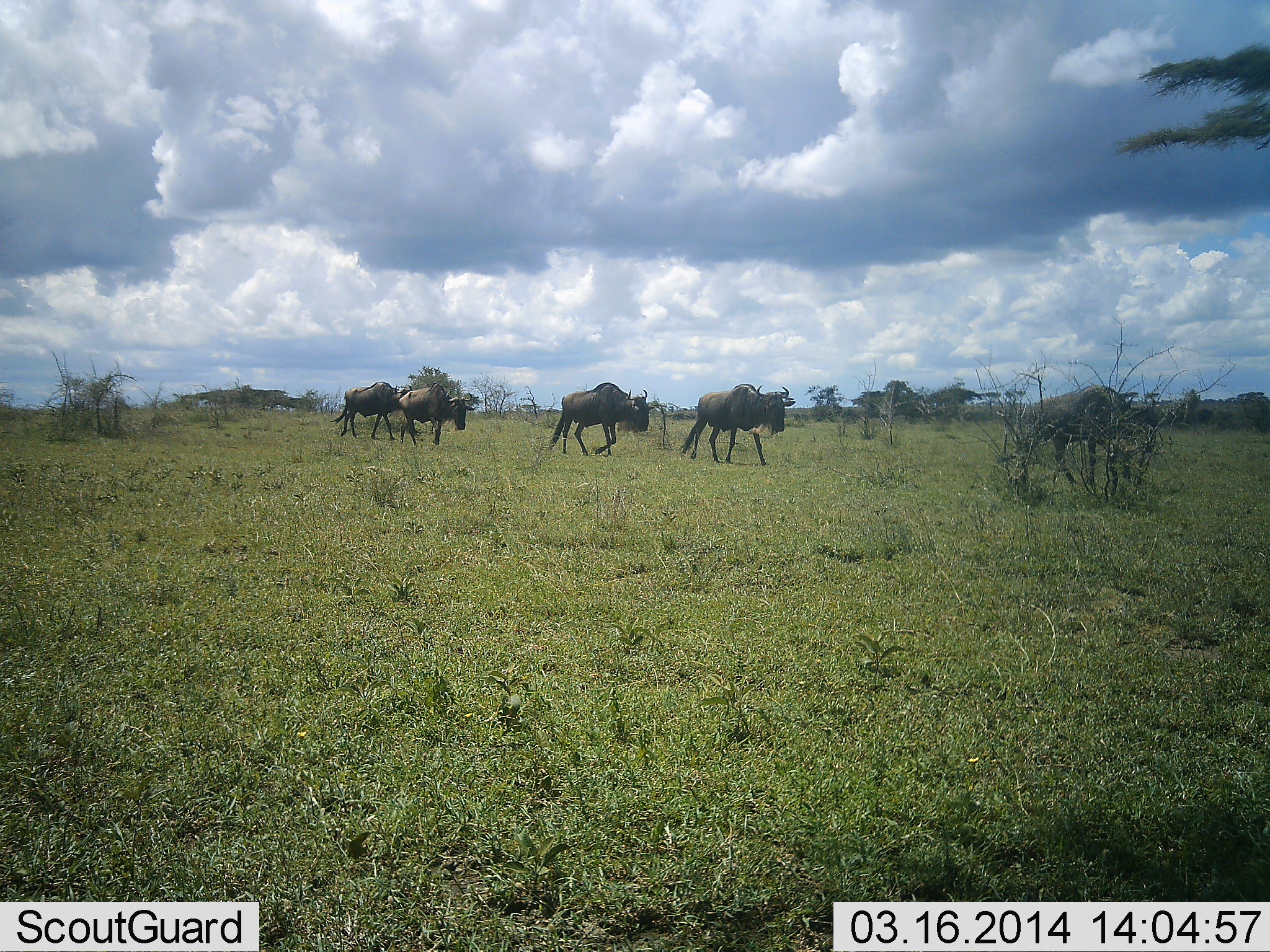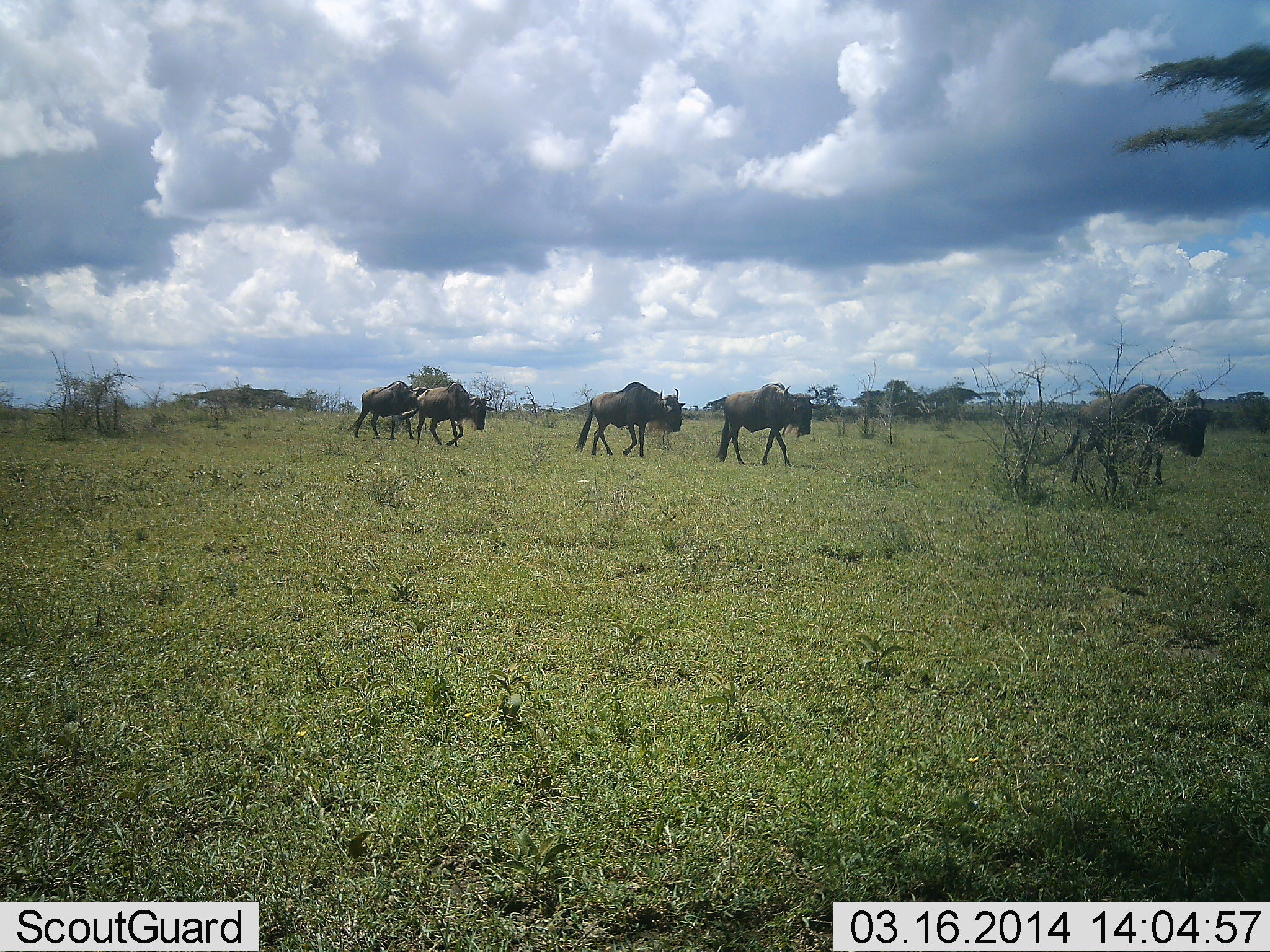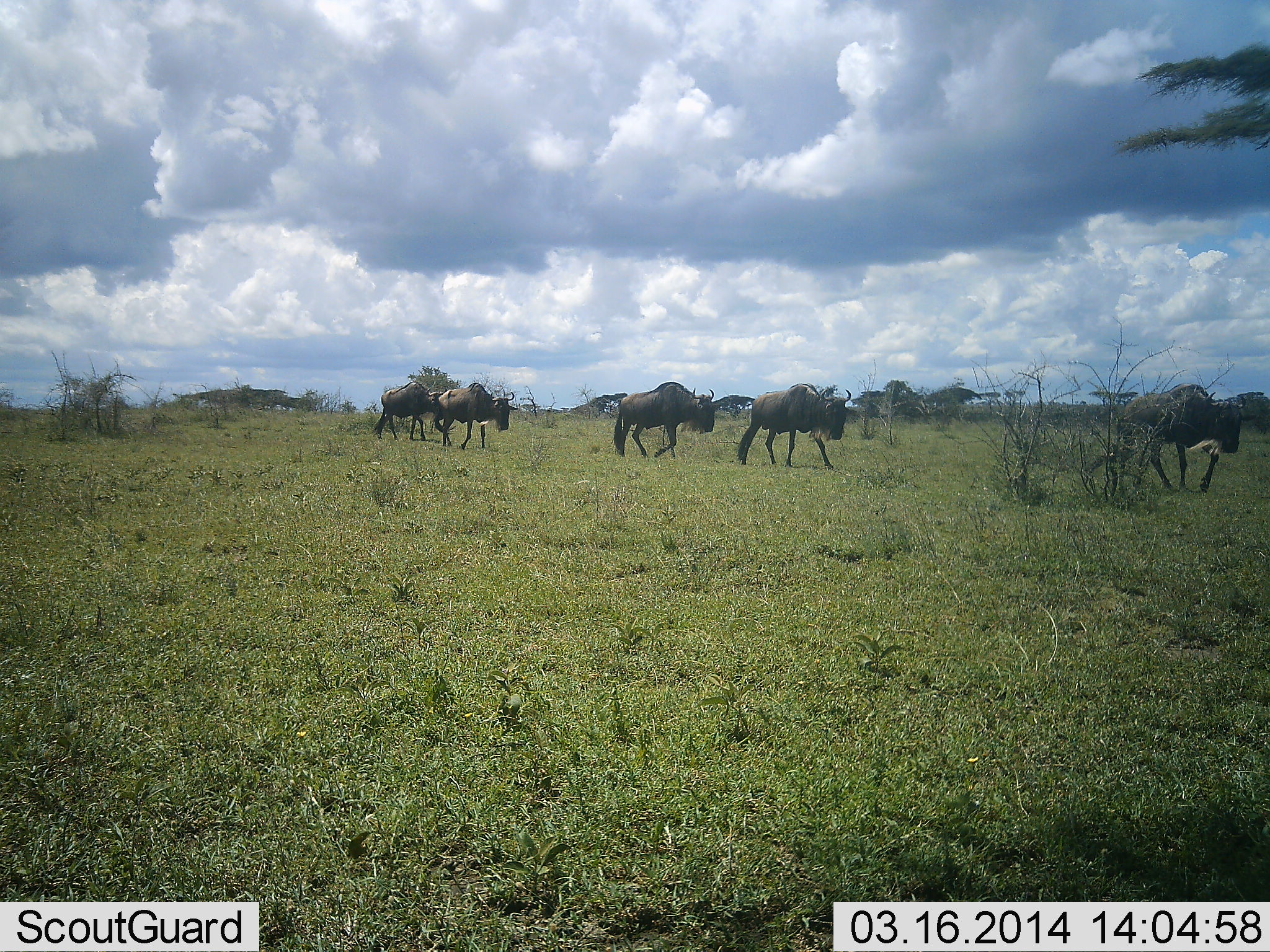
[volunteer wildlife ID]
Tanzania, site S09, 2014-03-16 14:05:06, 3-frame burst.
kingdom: Animalia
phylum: Chordata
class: Mammalia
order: Artiodactyla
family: Bovidae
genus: Connochaetes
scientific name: Connochaetes taurinus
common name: blue wildebeest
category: wildebeest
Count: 5.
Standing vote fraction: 7%.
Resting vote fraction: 0%.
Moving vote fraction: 98%.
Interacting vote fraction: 0%.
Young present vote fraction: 0%.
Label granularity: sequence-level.